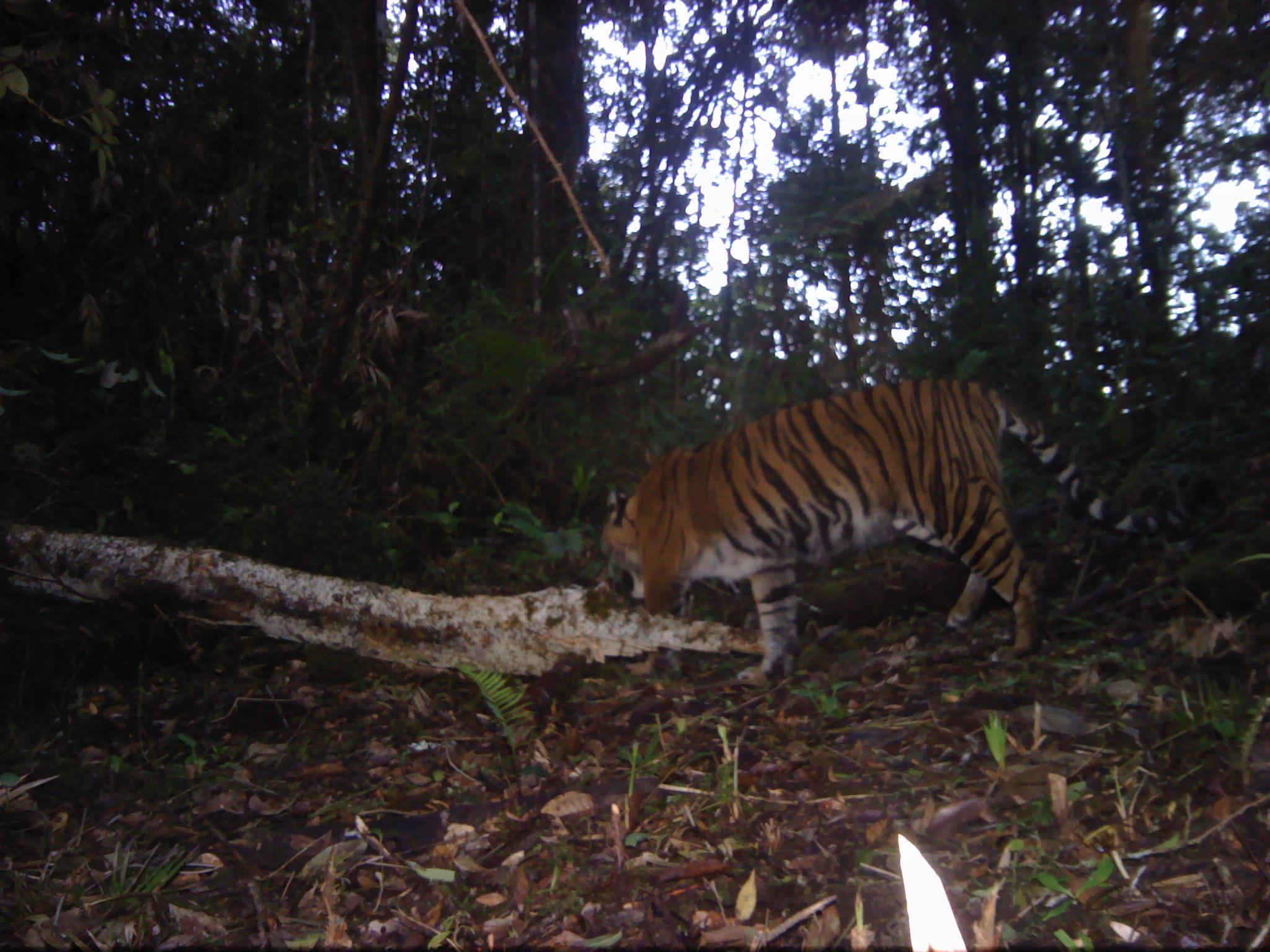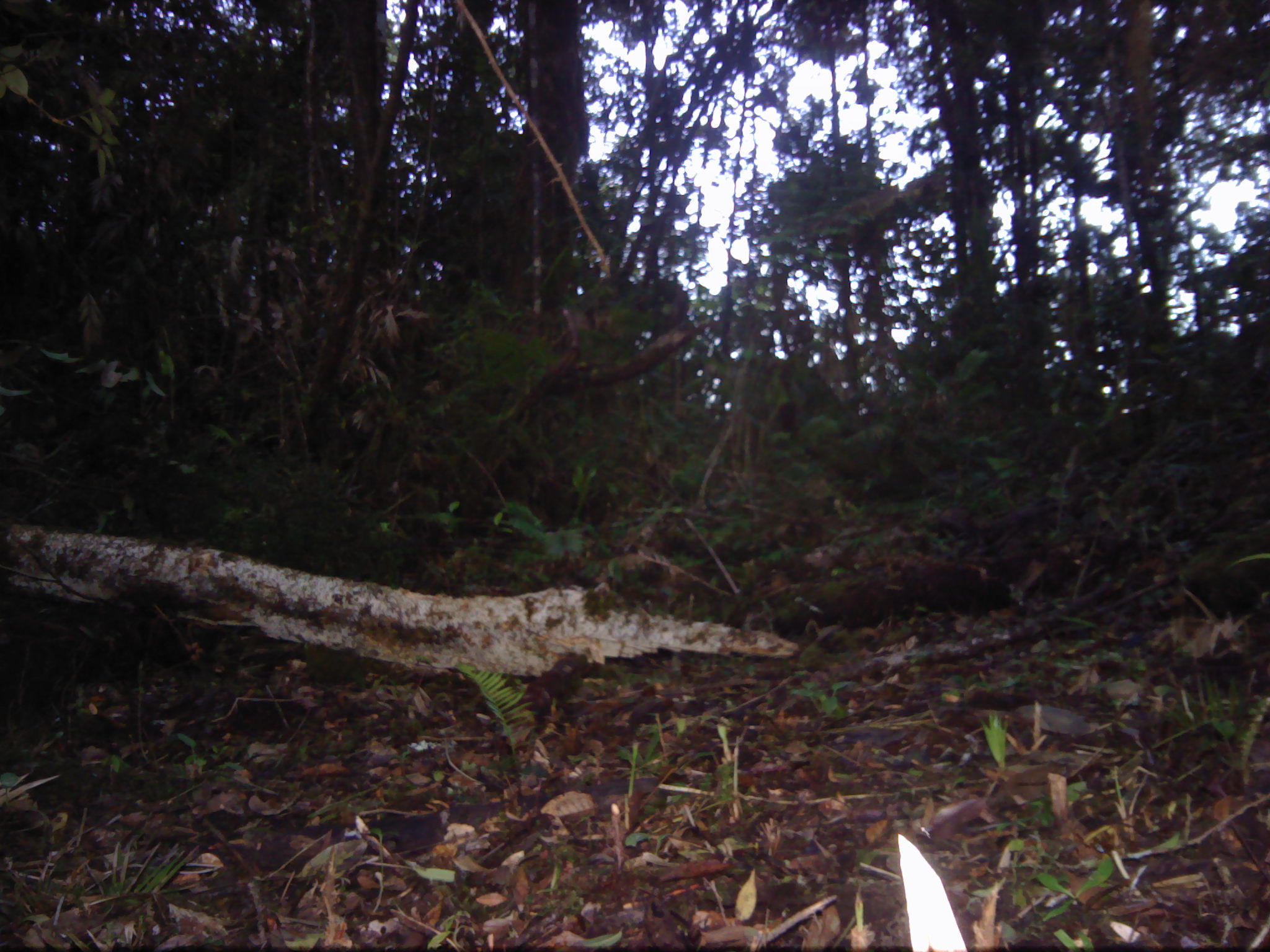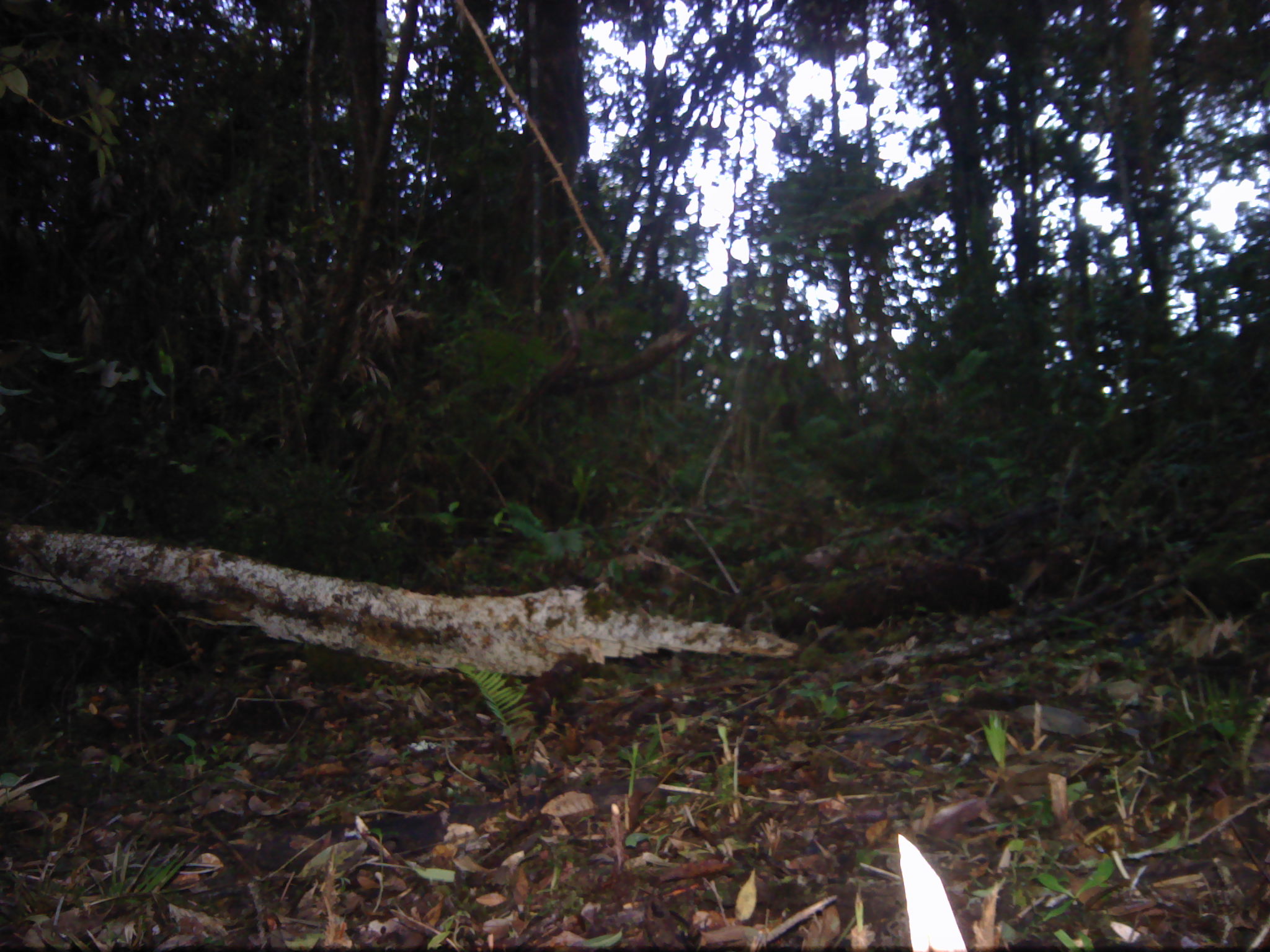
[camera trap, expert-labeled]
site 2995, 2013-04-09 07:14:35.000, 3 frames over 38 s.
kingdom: Animalia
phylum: Chordata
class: Mammalia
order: Carnivora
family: Felidae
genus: Panthera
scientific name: Panthera tigris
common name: tiger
Panthera tigris (tiger), count 1, age adult, sex female.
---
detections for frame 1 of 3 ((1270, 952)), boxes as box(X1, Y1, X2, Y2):
panthera tigris: box(601, 374, 1213, 686)